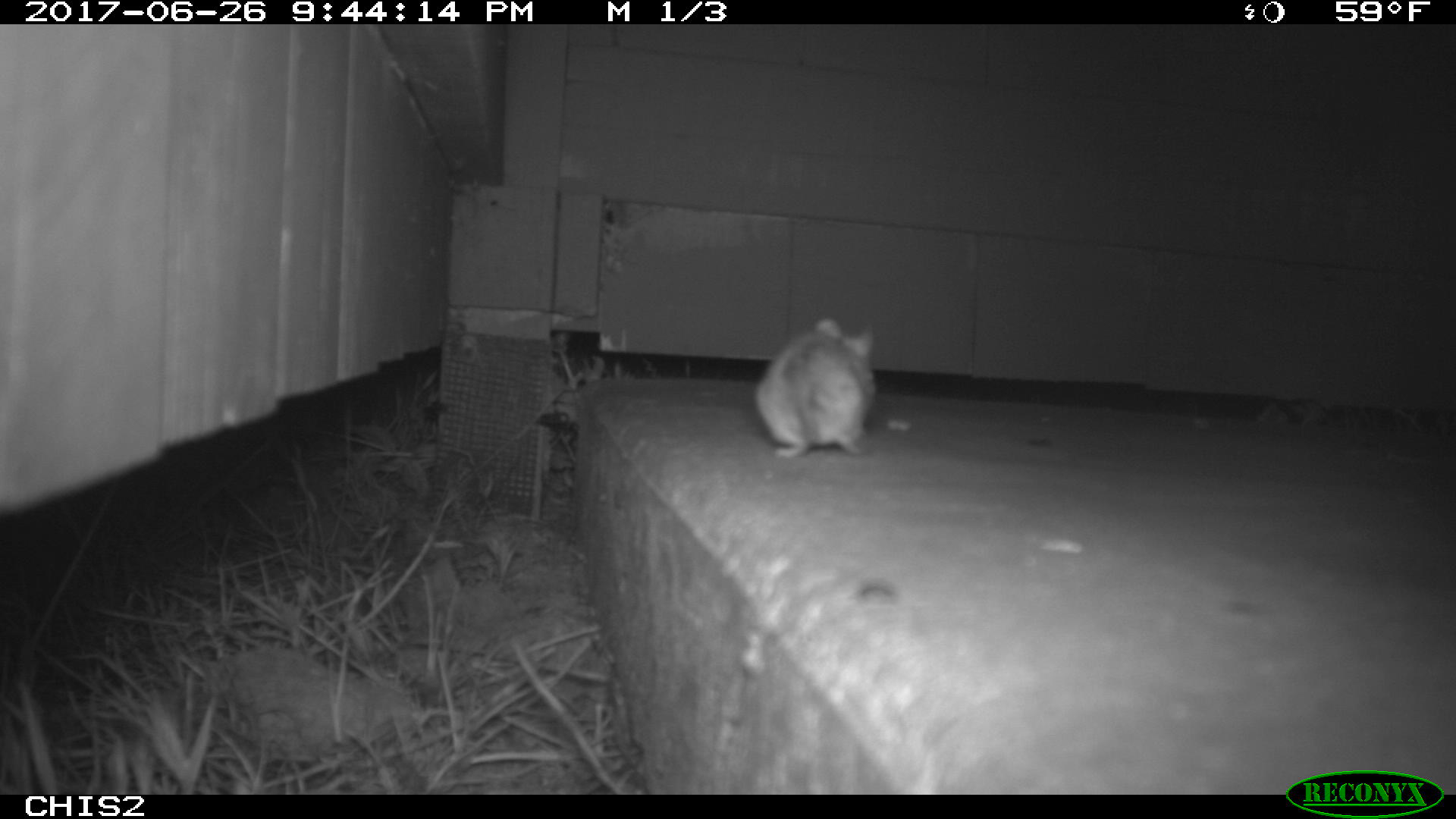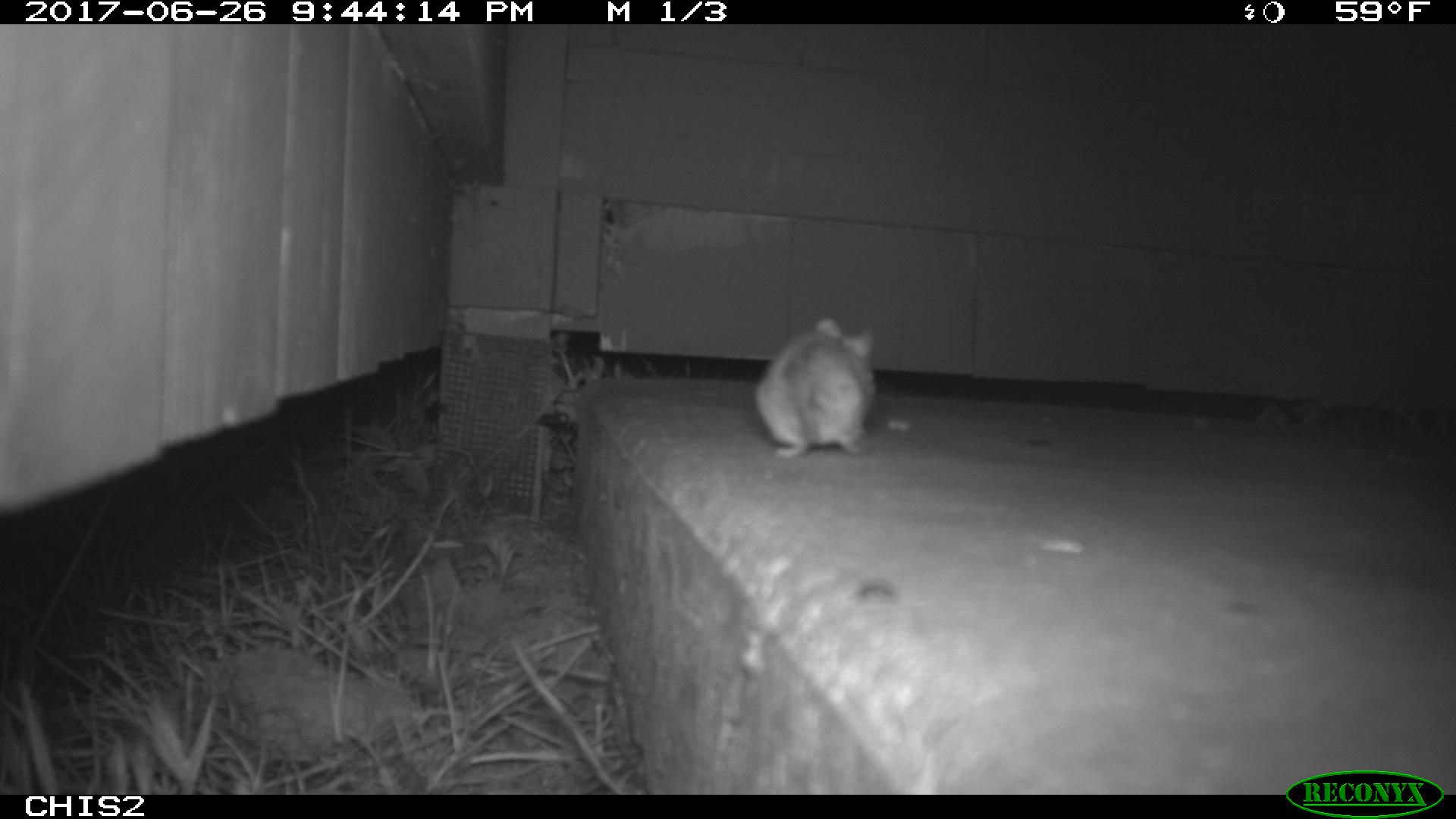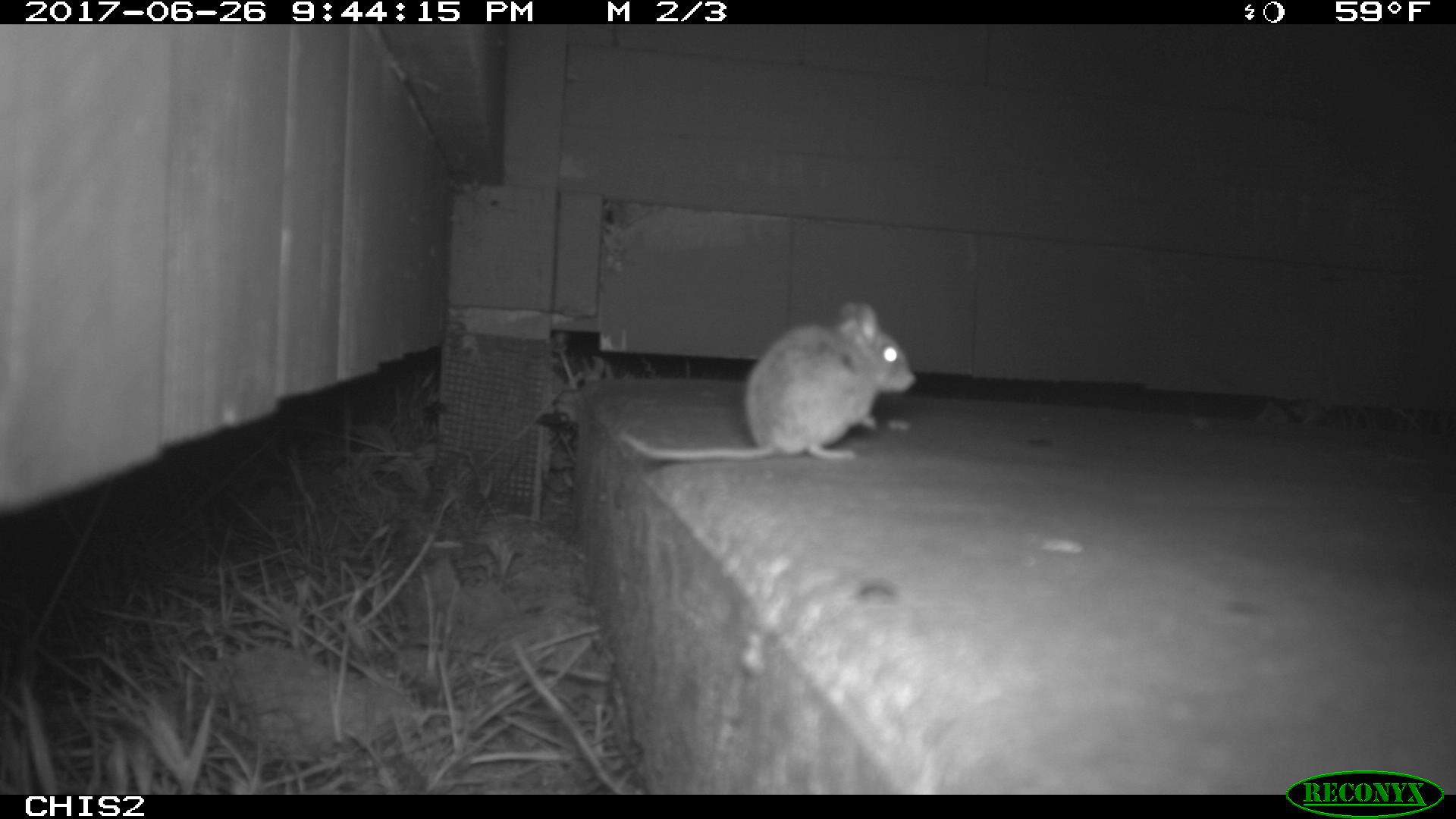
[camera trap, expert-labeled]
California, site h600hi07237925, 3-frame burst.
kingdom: Animalia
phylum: Chordata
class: Mammalia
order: Rodentia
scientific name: Rodentia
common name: rodent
Rodent (Rodentia).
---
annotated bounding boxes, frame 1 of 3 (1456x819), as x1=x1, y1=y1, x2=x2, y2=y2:
rodent: x1=753, y1=312, x2=877, y2=459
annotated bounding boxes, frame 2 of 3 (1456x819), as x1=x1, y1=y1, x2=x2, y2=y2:
rodent: x1=753, y1=312, x2=876, y2=456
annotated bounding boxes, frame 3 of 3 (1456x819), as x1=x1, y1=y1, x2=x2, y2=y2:
rodent: x1=619, y1=300, x2=918, y2=463